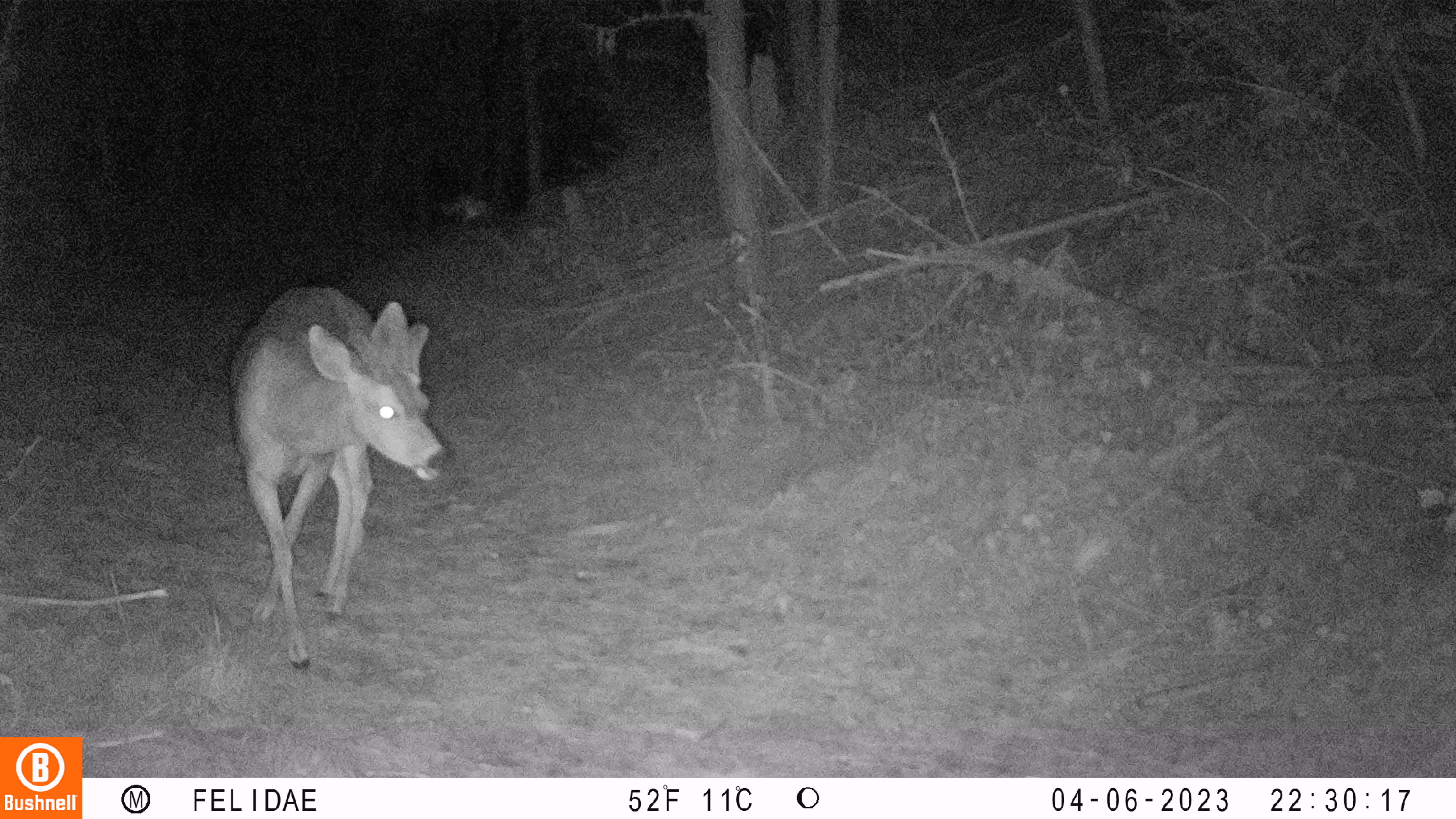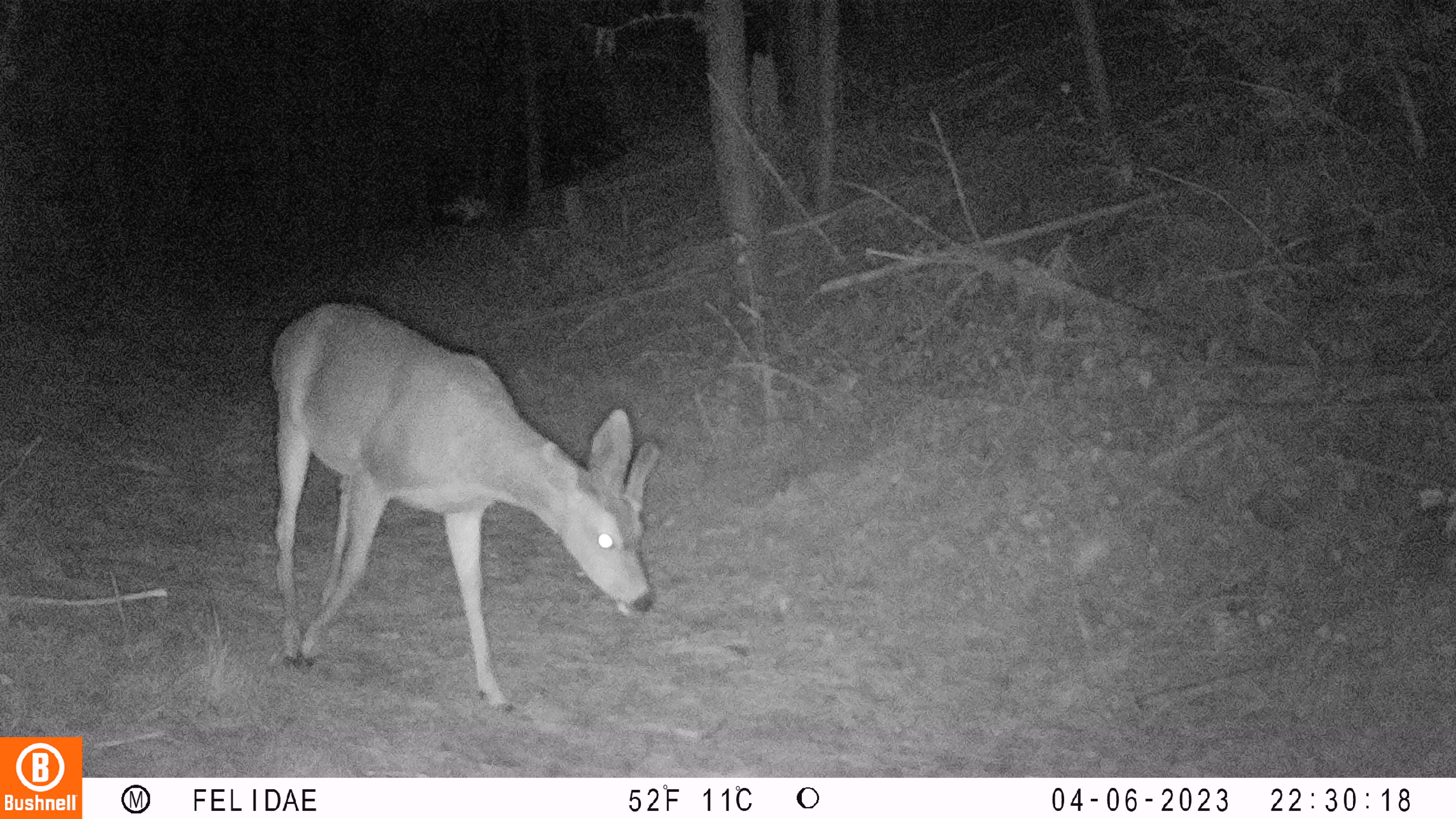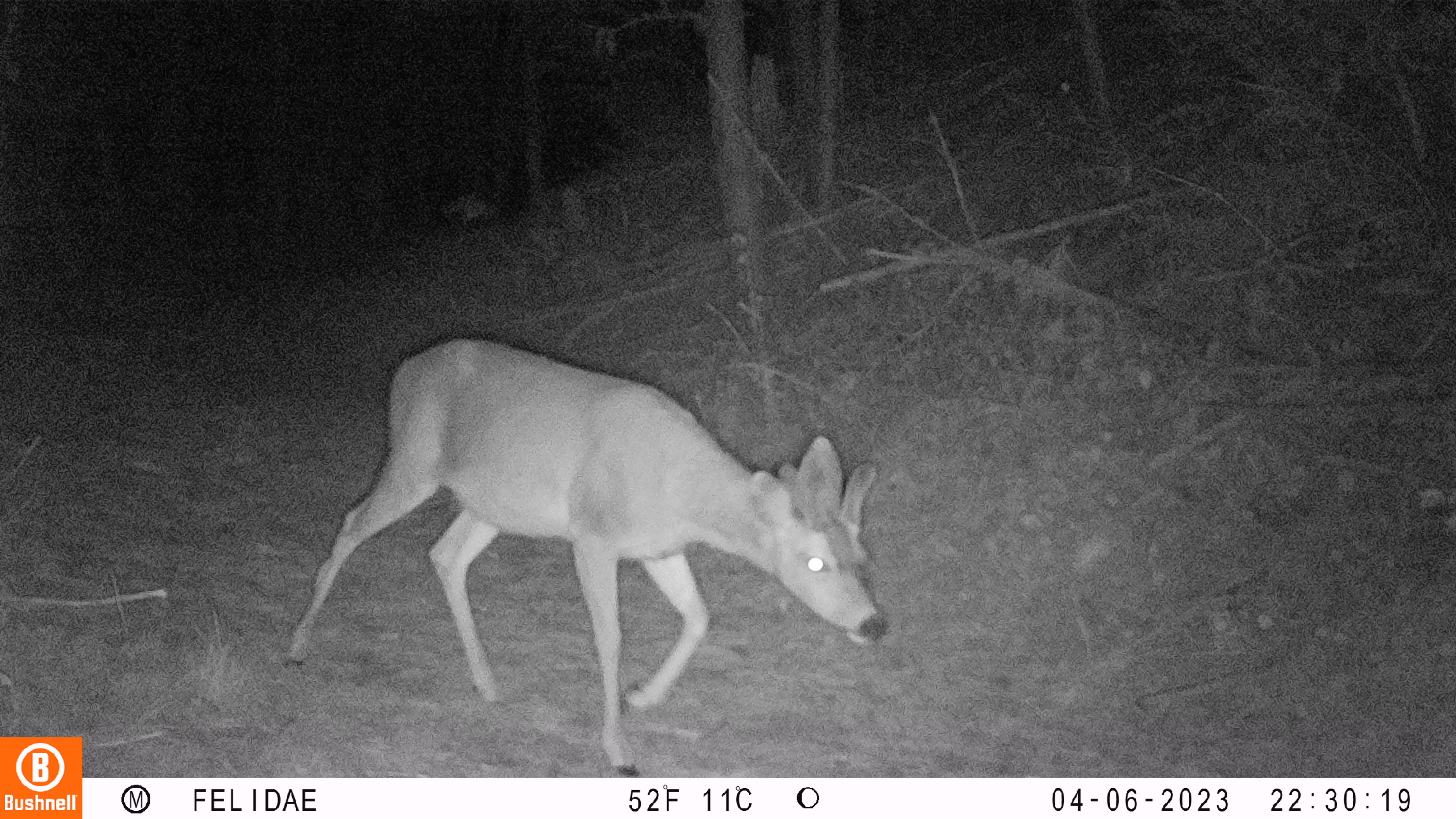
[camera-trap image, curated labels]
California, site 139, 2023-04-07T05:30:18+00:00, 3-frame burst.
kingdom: Animalia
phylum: Chordata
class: Mammalia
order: Artiodactyla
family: Cervidae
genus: Odocoileus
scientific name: Odocoileus hemionus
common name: mule deer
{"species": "mule deer (Odocoileus hemionus)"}